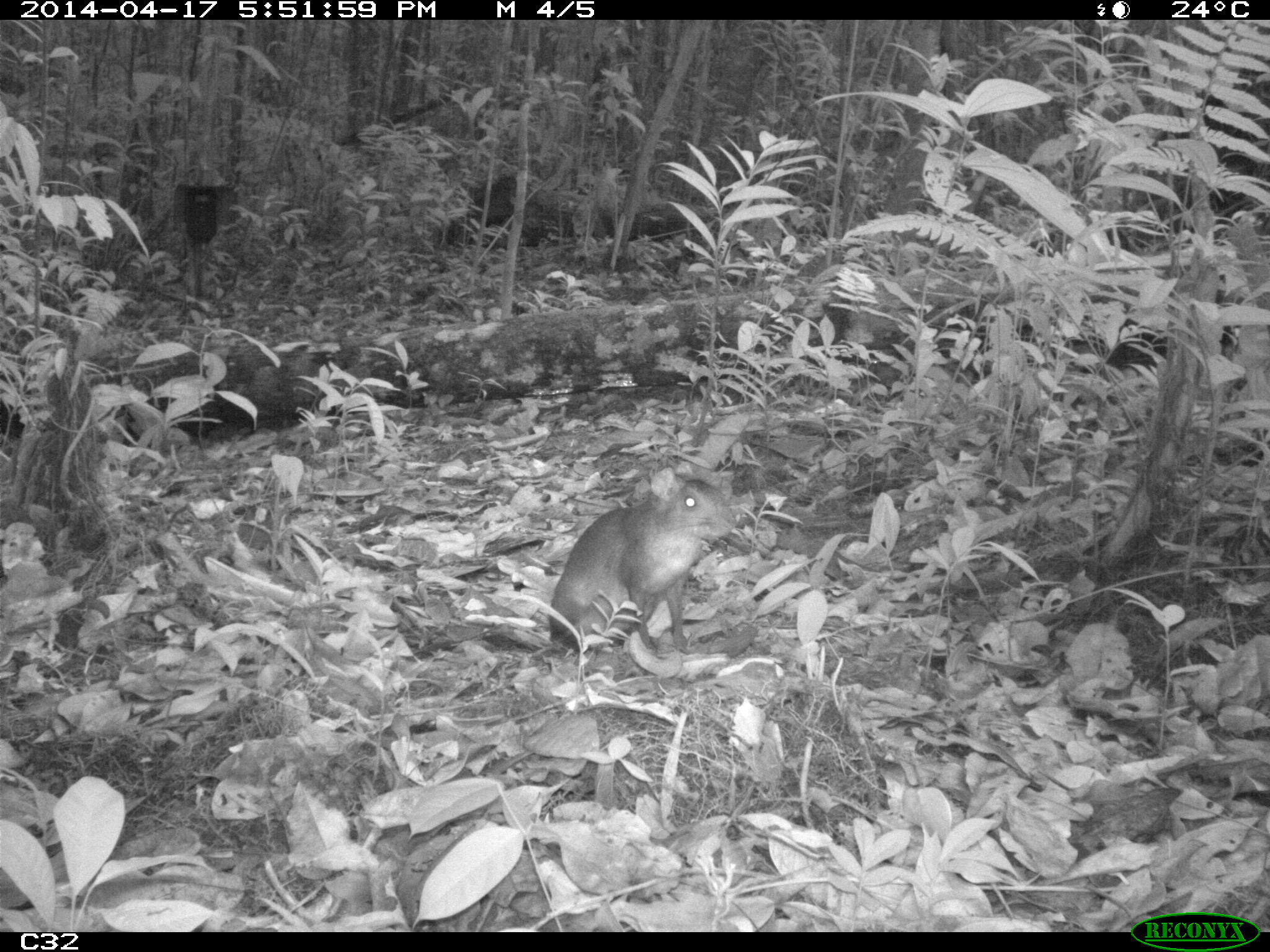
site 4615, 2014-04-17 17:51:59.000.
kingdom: Animalia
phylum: Chordata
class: Mammalia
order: Rodentia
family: Dasyproctidae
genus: Myoprocta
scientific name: Myoprocta pratti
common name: green acouchi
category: myoprocta pratii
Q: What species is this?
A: Myoprocta pratii (green acouchi) (Myoprocta pratti).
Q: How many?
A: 1.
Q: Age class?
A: Adult.